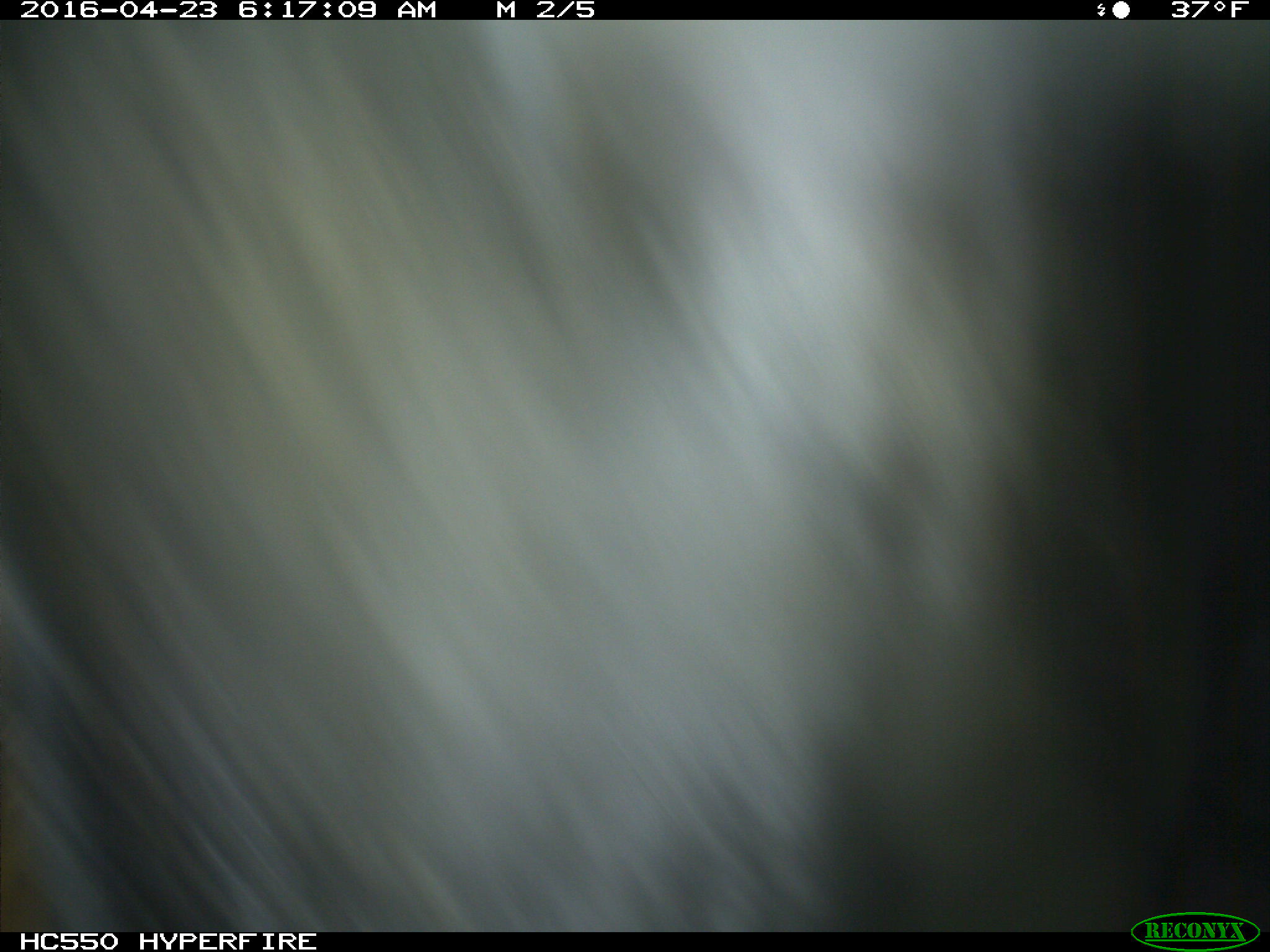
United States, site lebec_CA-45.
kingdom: Animalia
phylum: Chordata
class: Mammalia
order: Artiodactyla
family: Bovidae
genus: Bos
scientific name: Bos taurus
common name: domestic cow